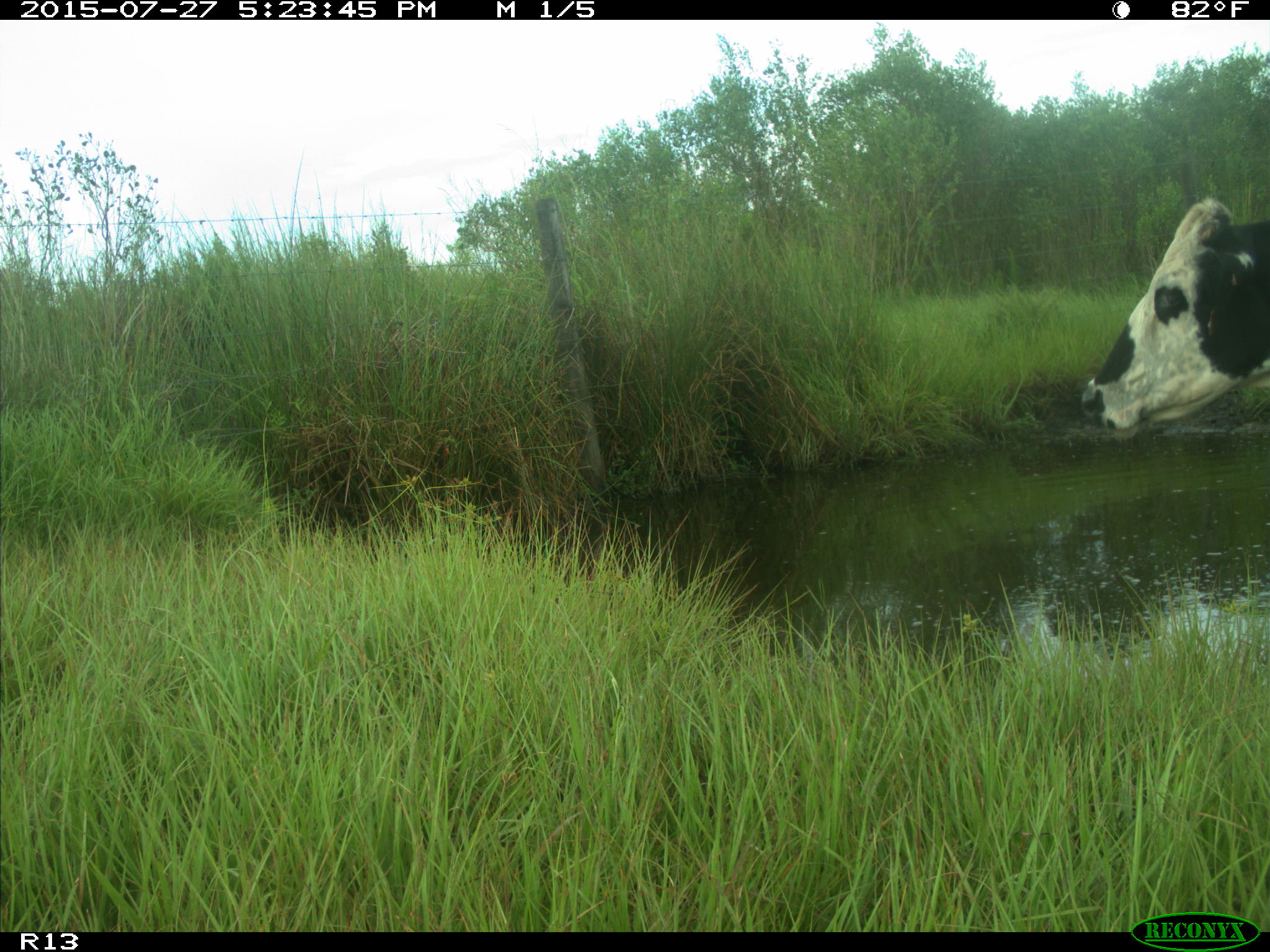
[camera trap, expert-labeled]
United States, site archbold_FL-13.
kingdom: Animalia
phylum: Chordata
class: Mammalia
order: Artiodactyla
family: Bovidae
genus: Bos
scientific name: Bos taurus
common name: domestic cow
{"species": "Bos taurus (domestic cow)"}